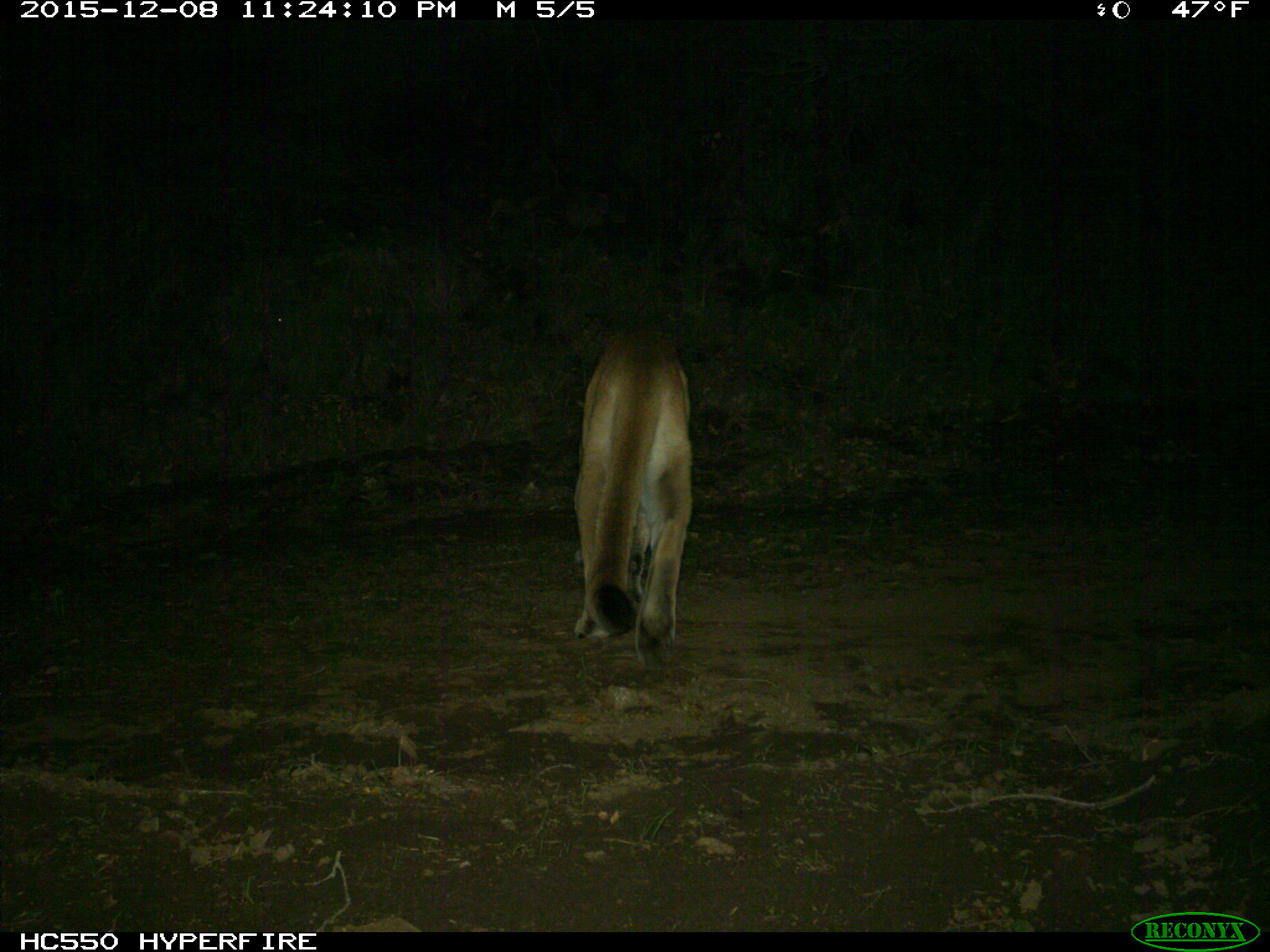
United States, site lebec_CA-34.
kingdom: Animalia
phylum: Chordata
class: Mammalia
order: Carnivora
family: Felidae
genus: Puma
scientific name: Puma concolor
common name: mountain lion